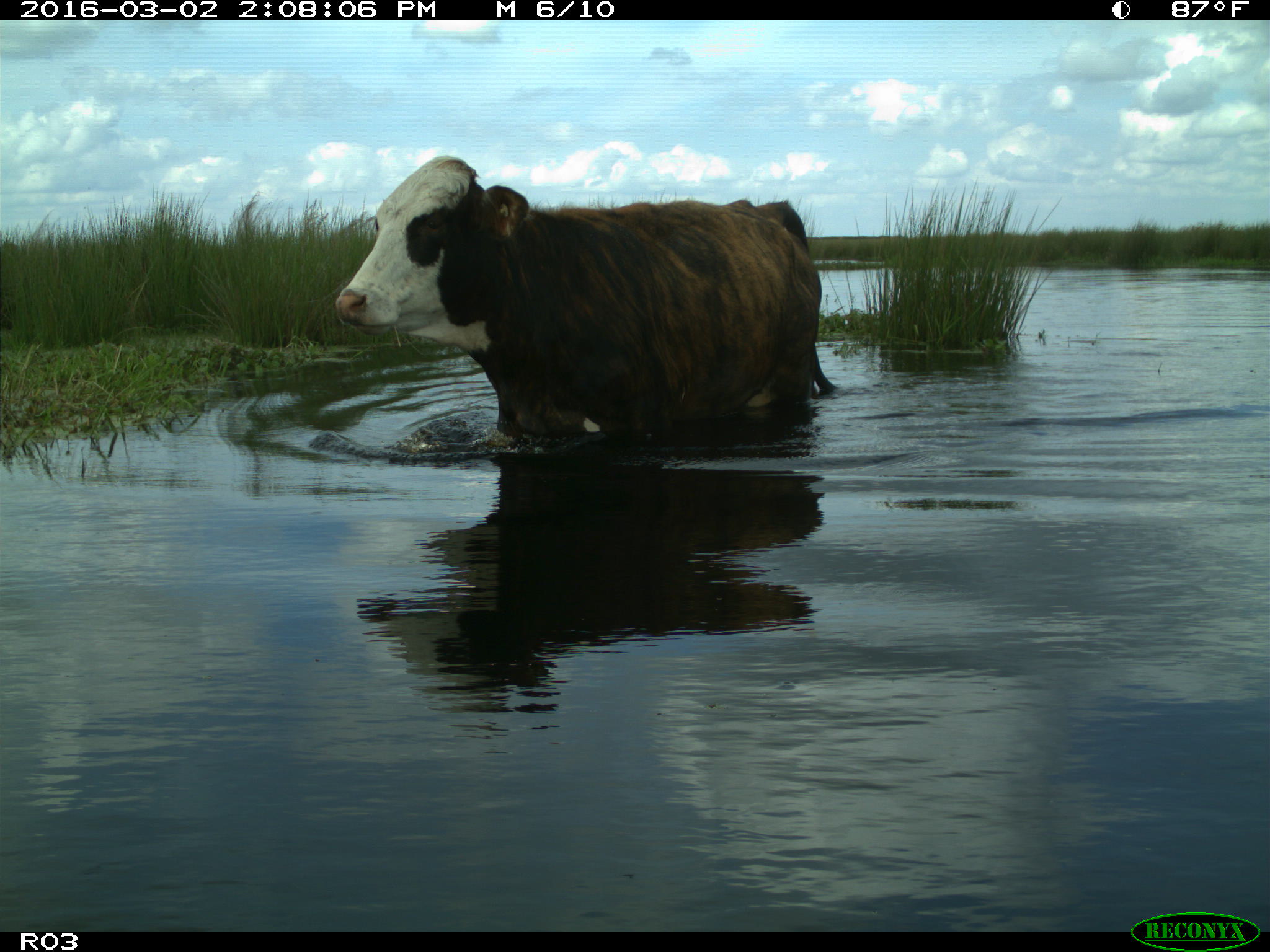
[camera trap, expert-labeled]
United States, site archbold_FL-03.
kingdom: Animalia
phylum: Chordata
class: Mammalia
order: Artiodactyla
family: Bovidae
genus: Bos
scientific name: Bos taurus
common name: domestic cow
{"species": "Bos taurus (domestic cow)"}